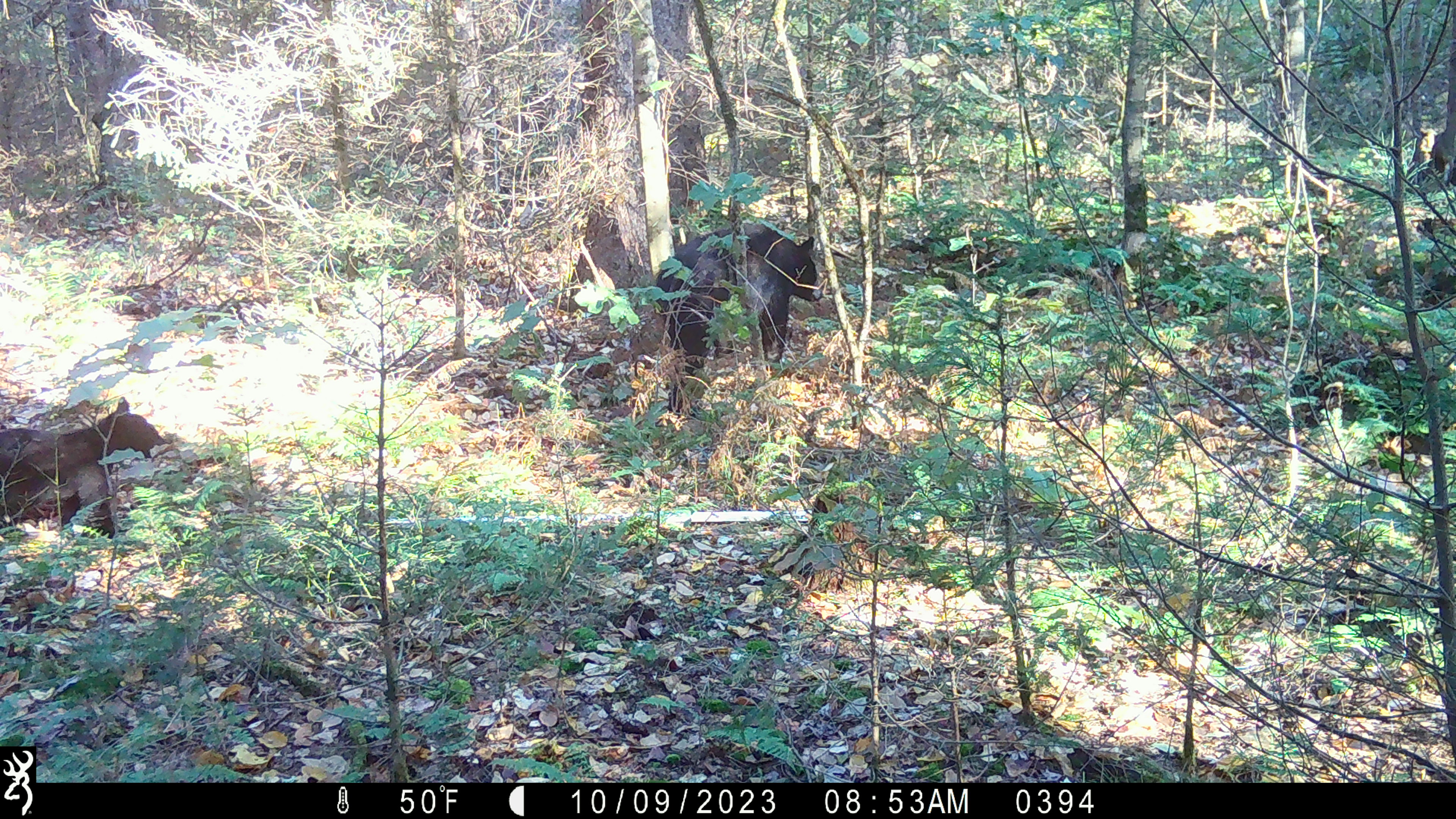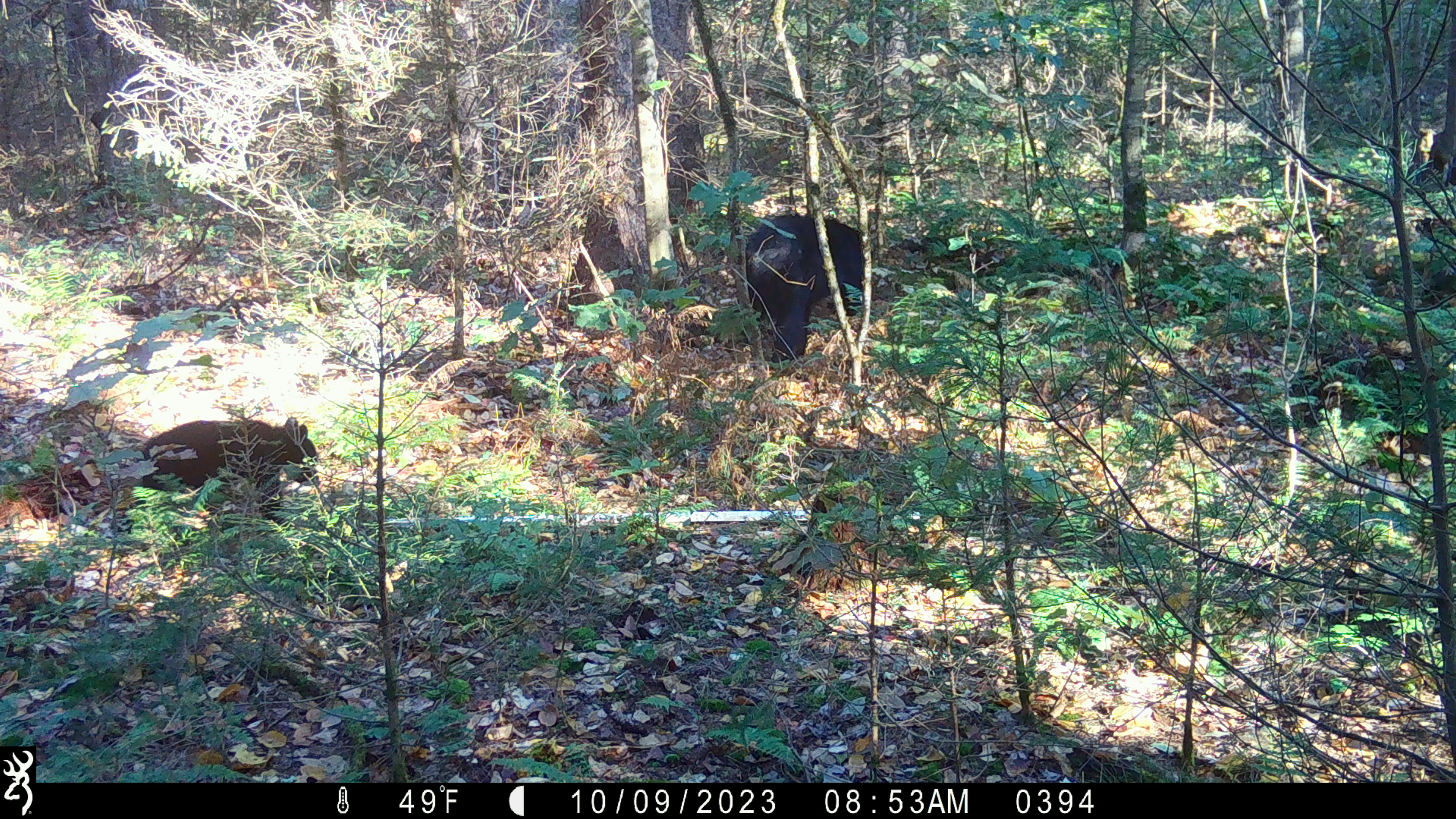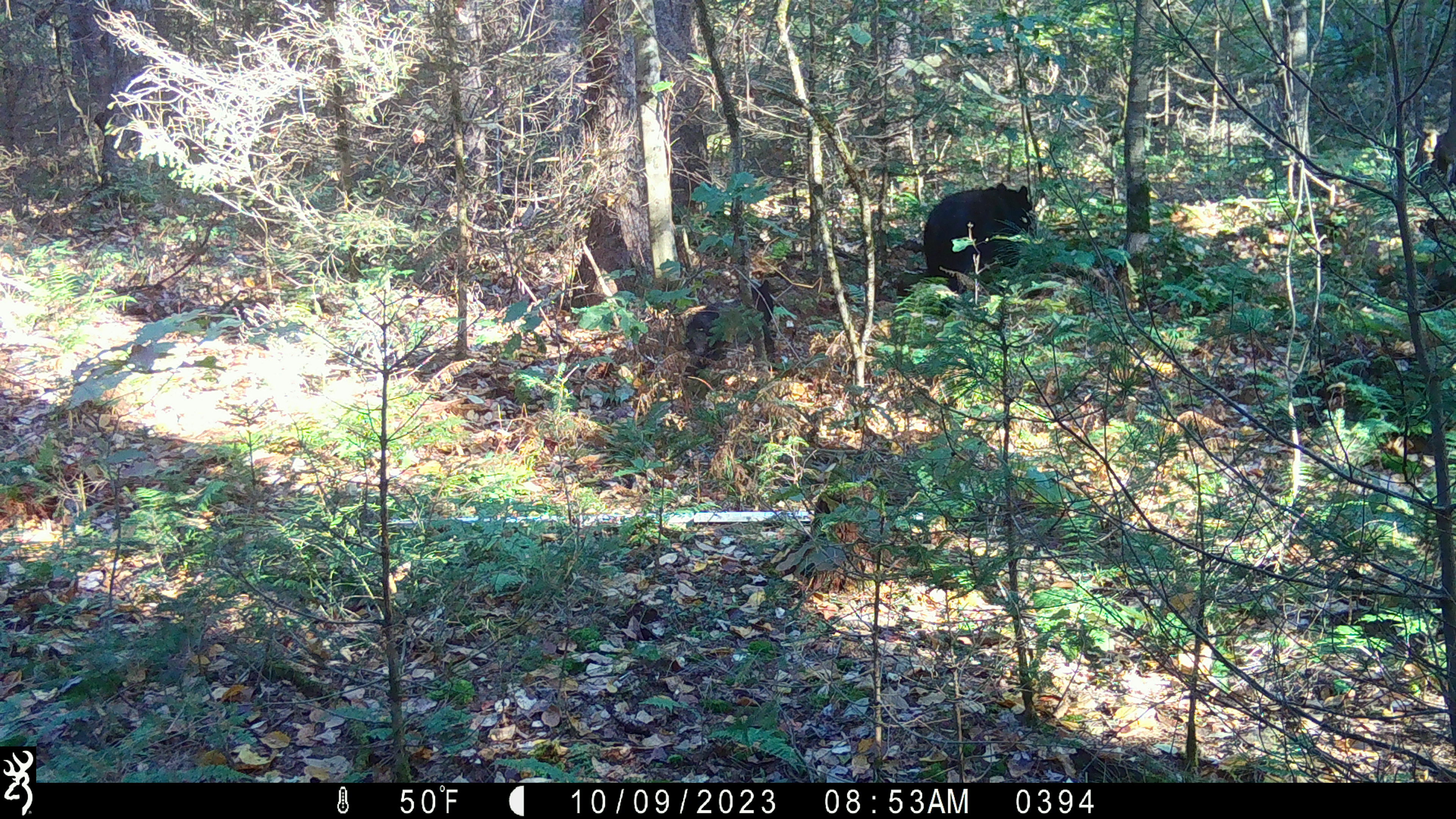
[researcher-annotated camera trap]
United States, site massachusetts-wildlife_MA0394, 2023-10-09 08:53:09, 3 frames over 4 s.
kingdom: Animalia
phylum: Chordata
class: Mammalia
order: Carnivora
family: Ursidae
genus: Ursus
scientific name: Ursus americanus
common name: black bear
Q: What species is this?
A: Black bear (Ursus americanus).